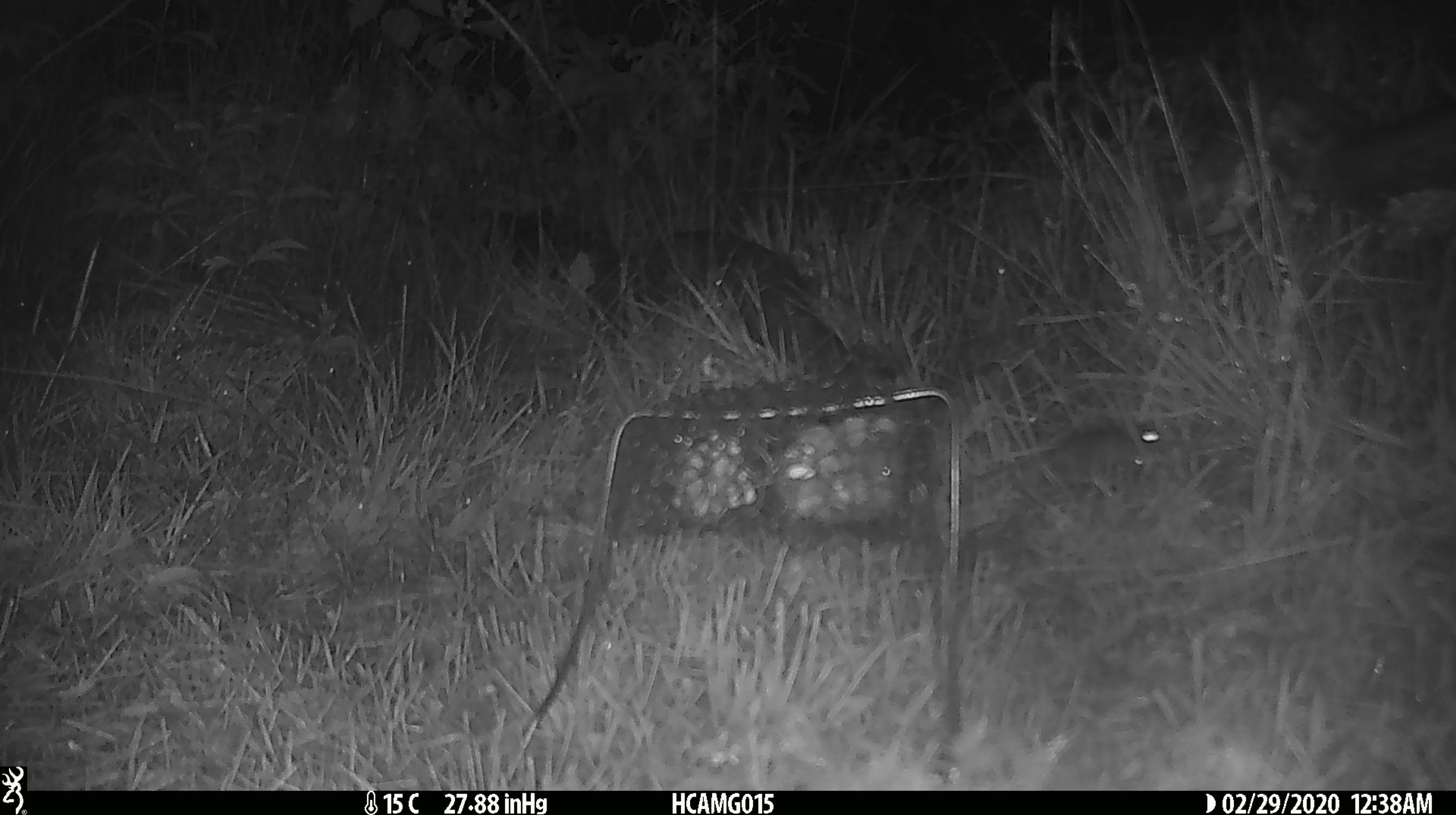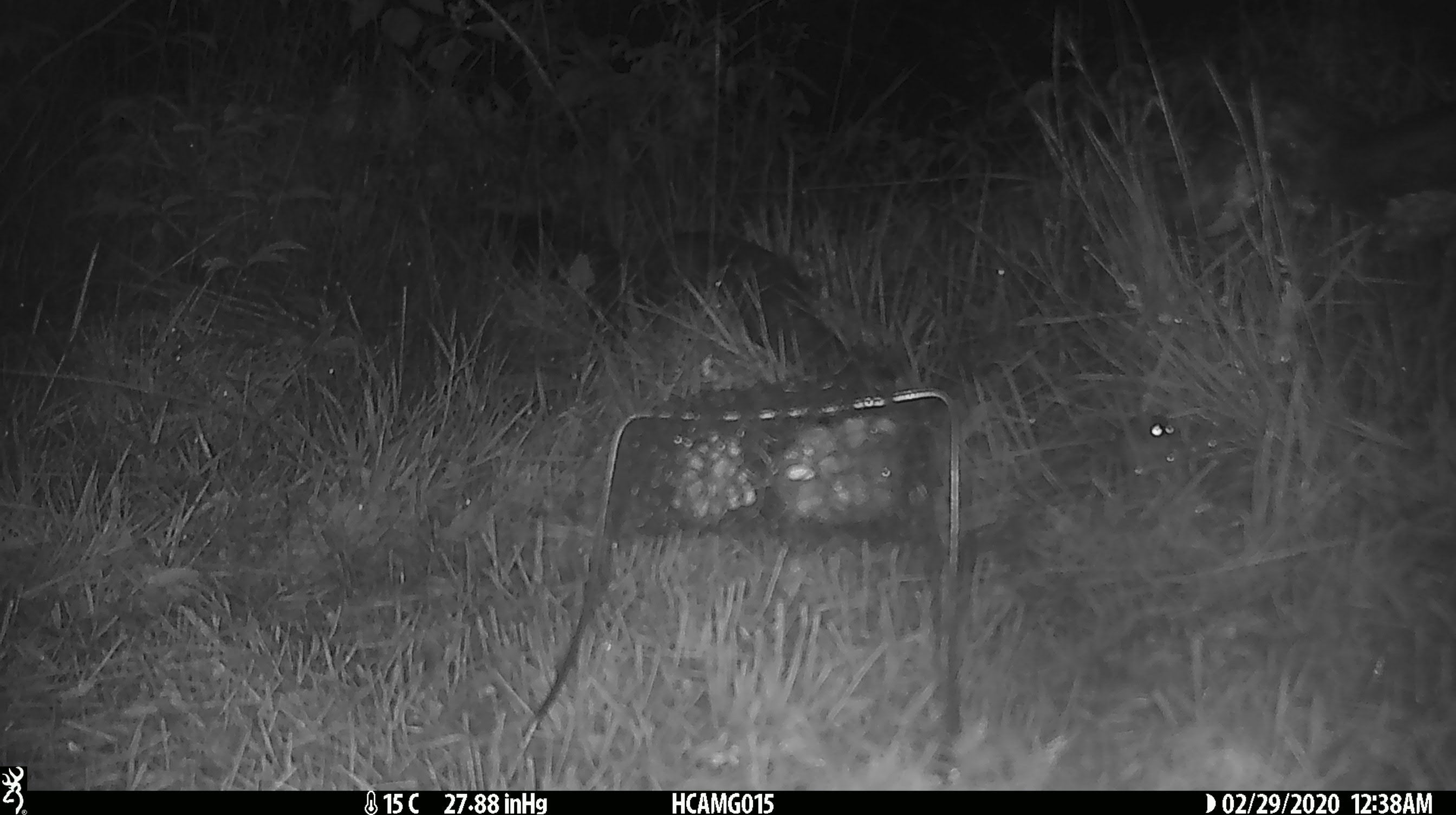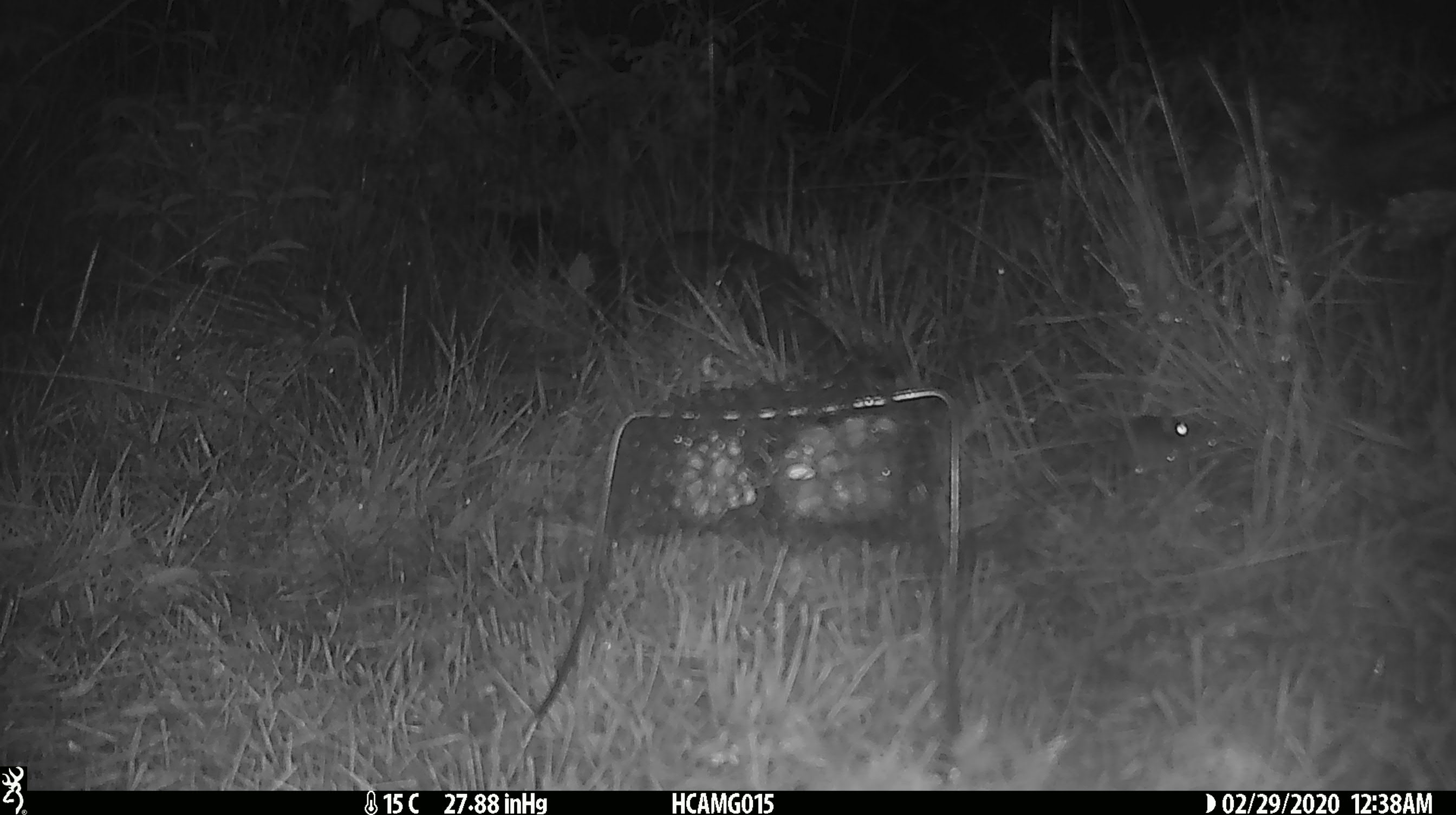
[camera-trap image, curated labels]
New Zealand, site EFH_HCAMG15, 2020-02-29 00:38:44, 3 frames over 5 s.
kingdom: Animalia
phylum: Chordata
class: Mammalia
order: Rodentia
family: Muridae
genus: Mus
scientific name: Mus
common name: mouse